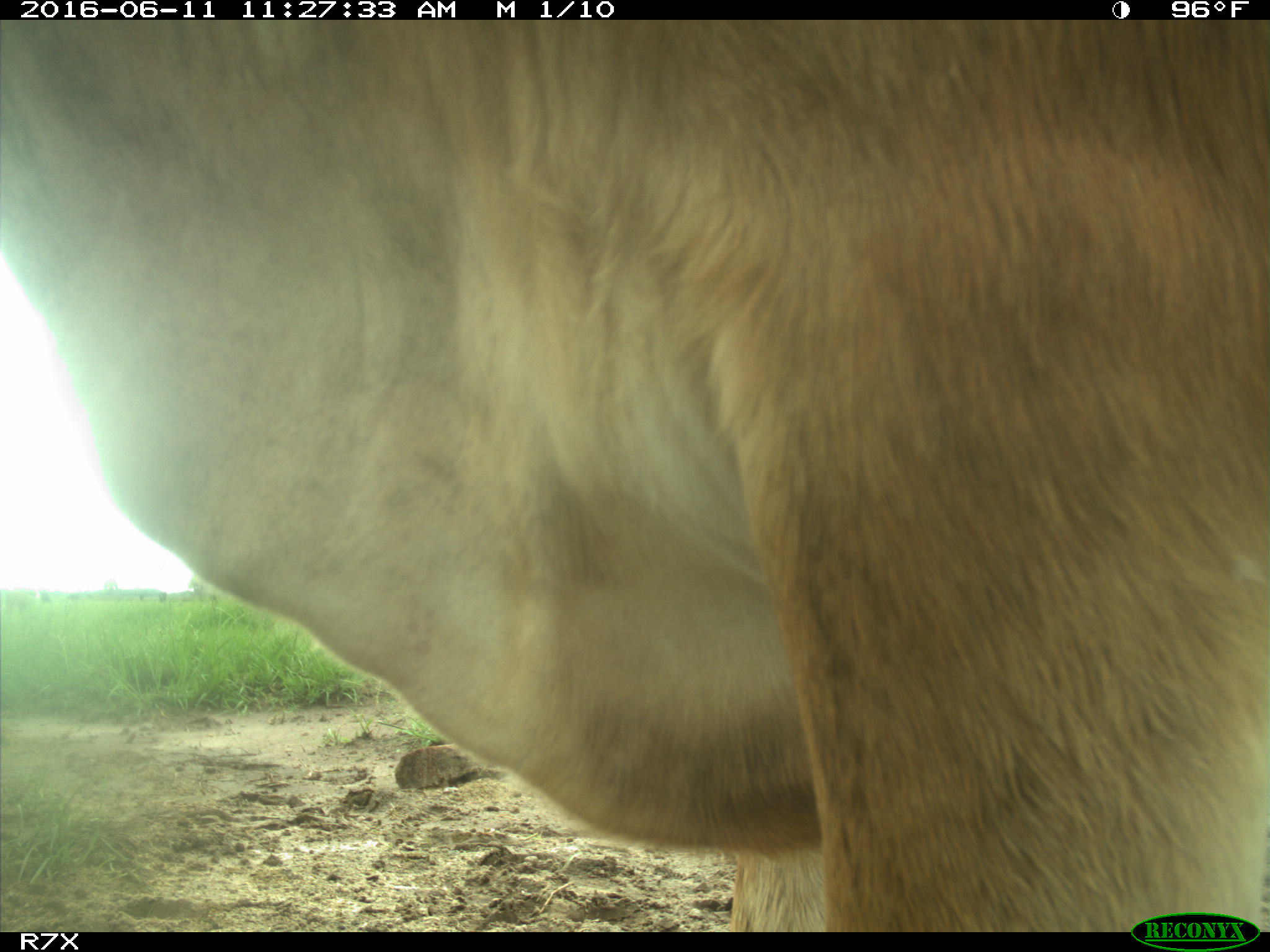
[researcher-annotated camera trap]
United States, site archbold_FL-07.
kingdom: Animalia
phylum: Chordata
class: Mammalia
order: Artiodactyla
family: Bovidae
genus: Bos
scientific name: Bos taurus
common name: domestic cow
Bos taurus (domestic cow).